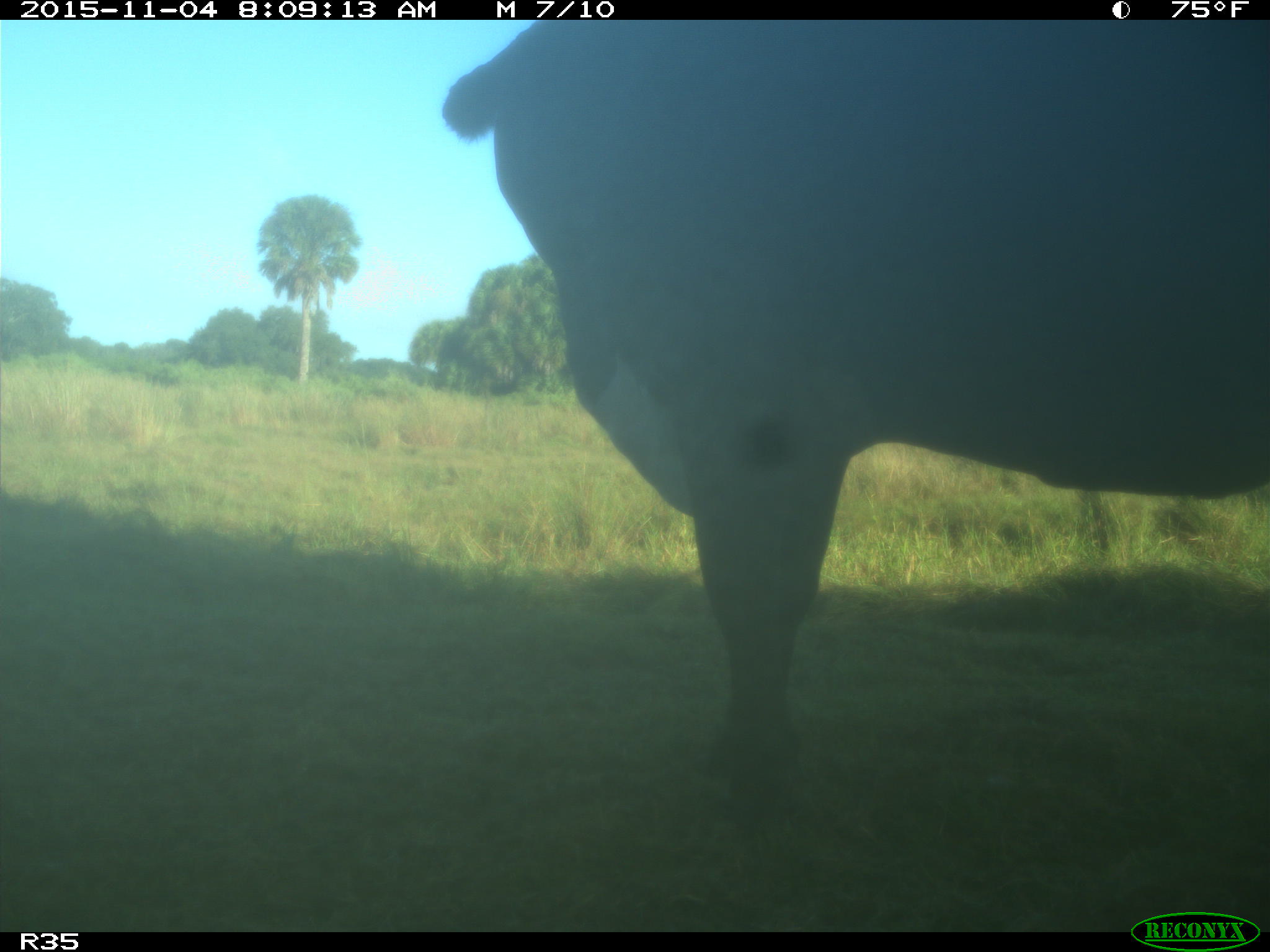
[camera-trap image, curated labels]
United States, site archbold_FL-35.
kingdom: Animalia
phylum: Chordata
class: Mammalia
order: Artiodactyla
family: Bovidae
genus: Bos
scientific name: Bos taurus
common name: domestic cow